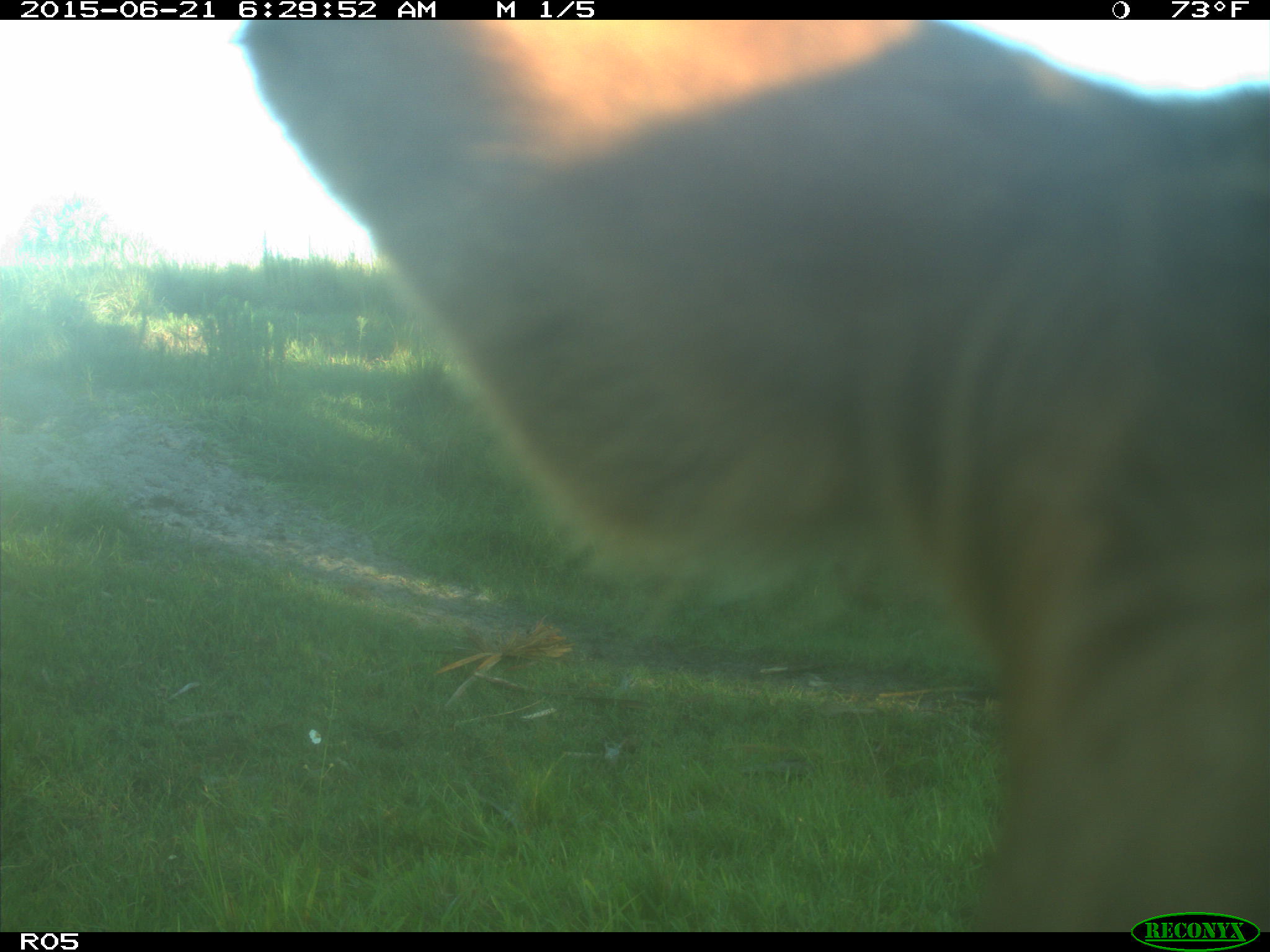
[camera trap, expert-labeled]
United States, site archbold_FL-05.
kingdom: Animalia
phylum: Chordata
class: Mammalia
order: Artiodactyla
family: Bovidae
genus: Bos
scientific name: Bos taurus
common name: domestic cow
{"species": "Bos taurus (domestic cow)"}